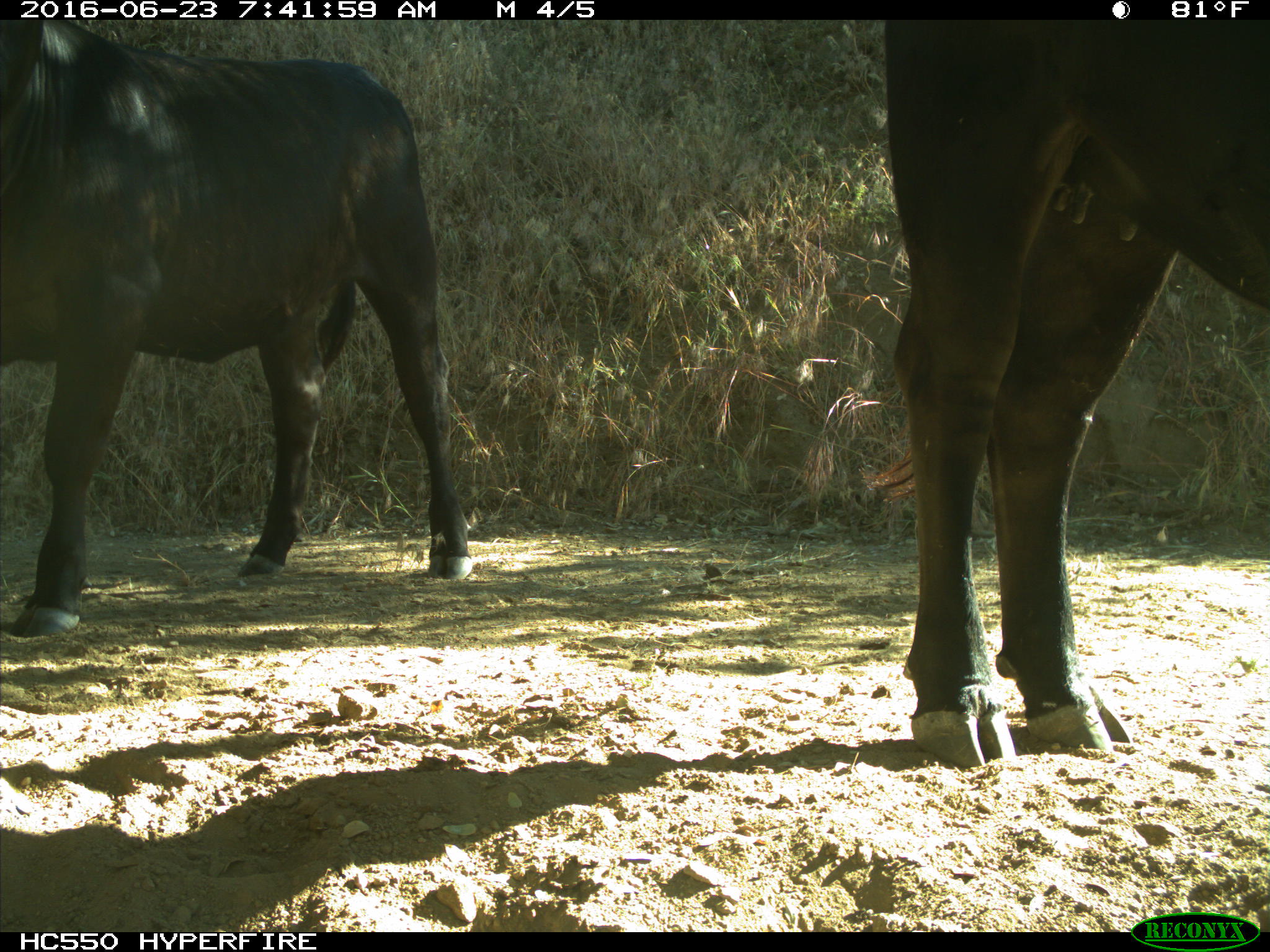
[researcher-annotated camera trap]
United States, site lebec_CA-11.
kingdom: Animalia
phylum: Chordata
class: Mammalia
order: Artiodactyla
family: Bovidae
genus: Bos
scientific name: Bos taurus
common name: domestic cow